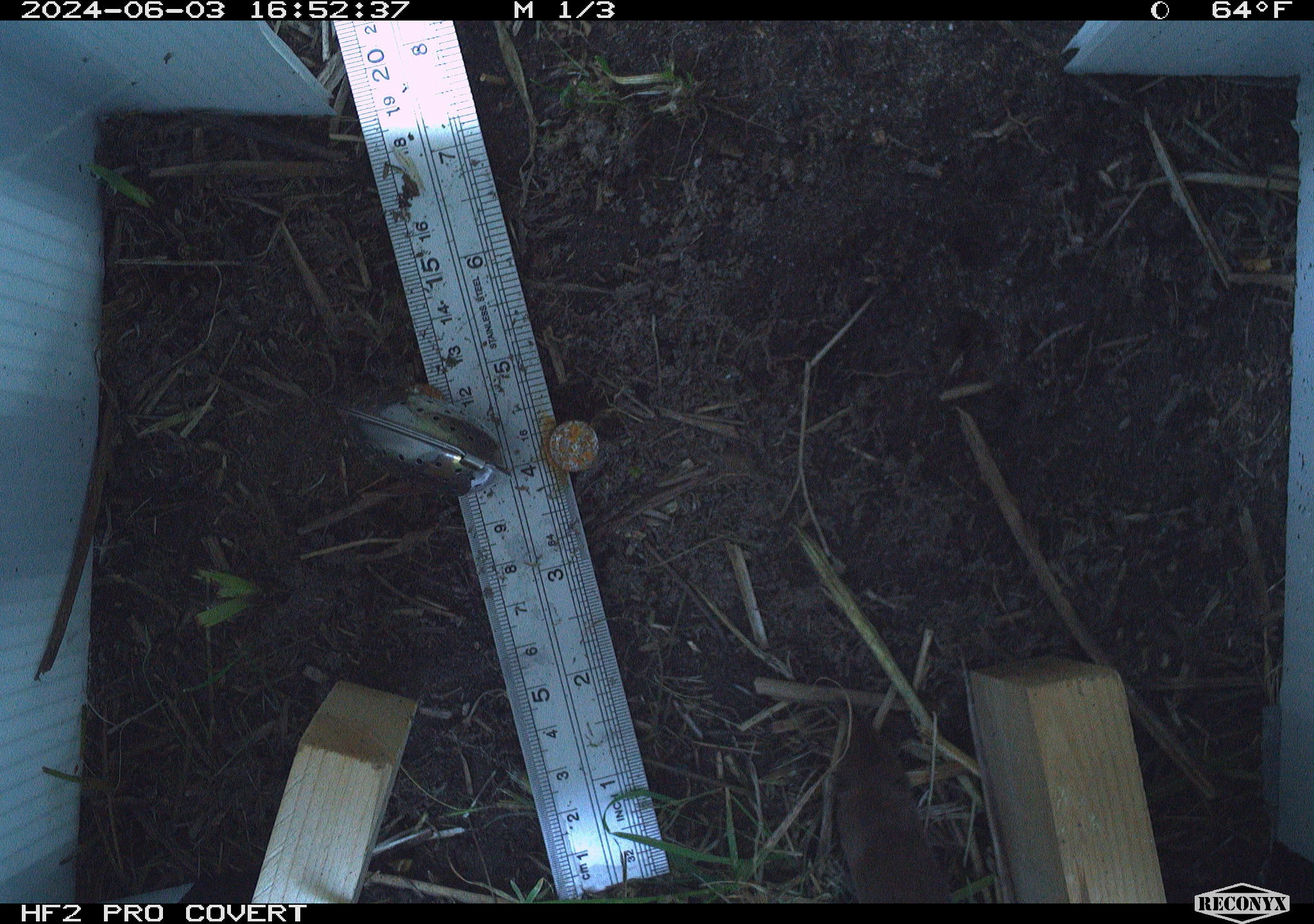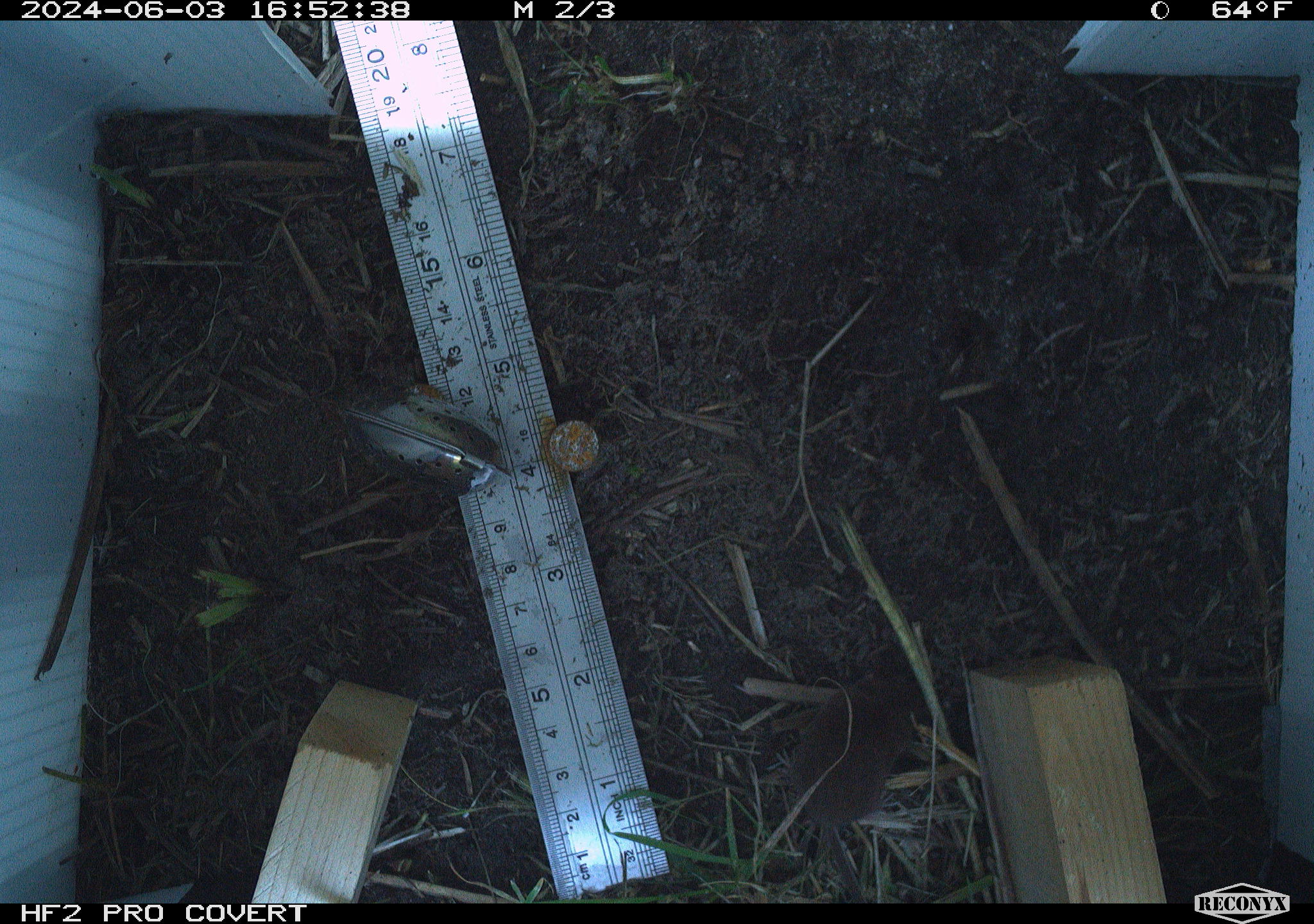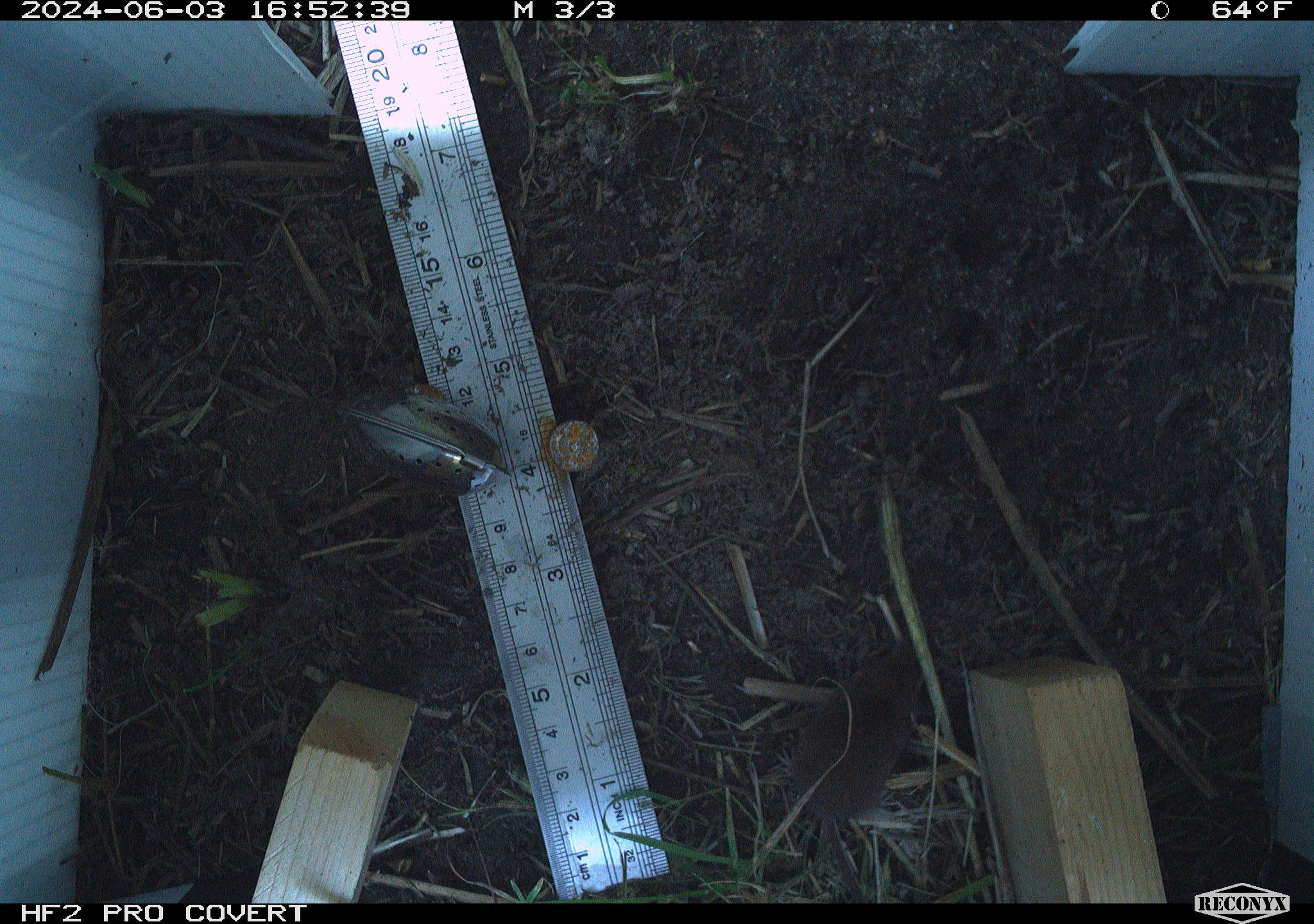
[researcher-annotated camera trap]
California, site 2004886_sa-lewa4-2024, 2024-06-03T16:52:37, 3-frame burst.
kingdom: Animalia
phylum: Chordata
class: Mammalia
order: Eulipotyphla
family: Soricidae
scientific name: Soricidae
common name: shrews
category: soricidae family